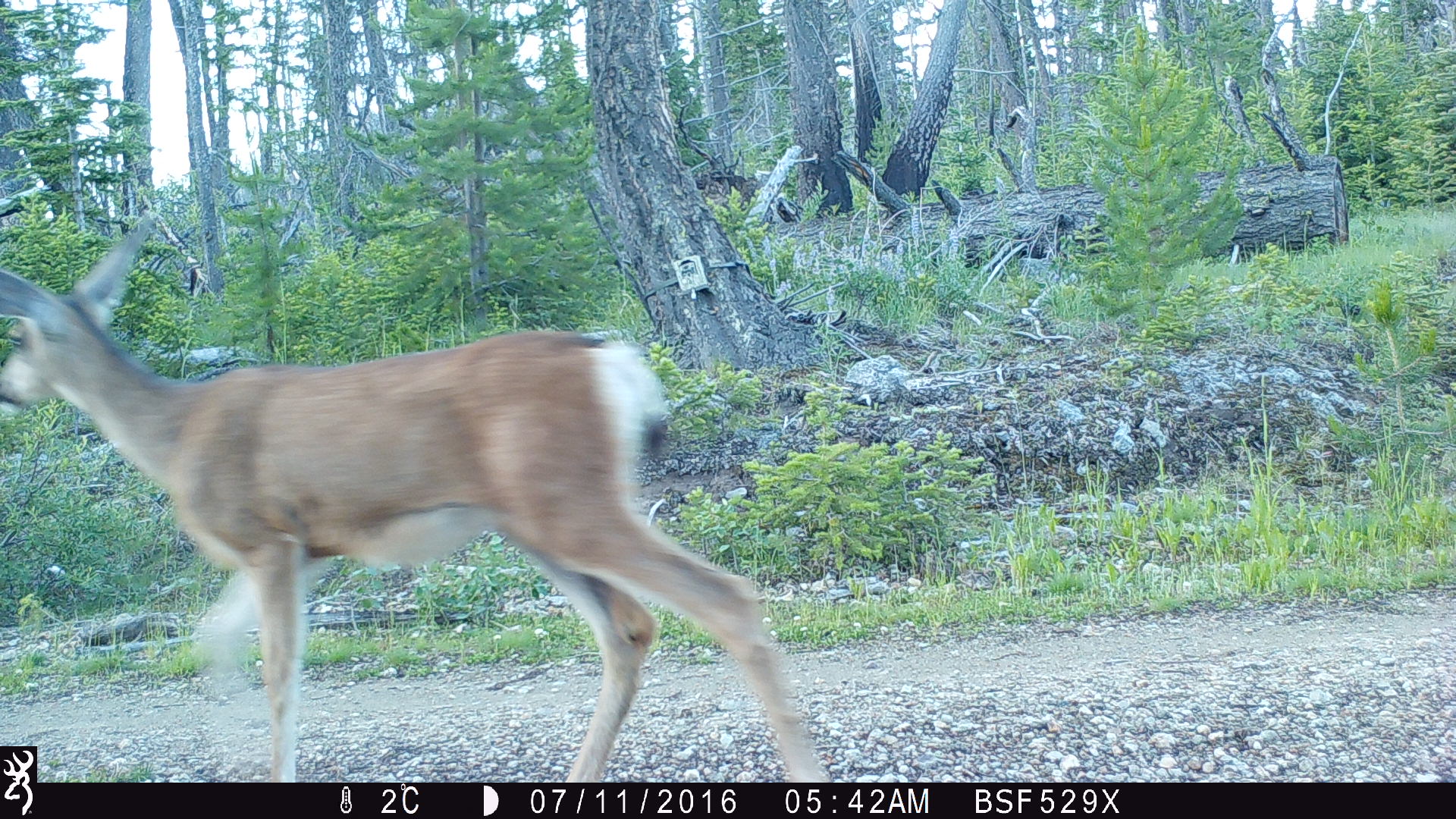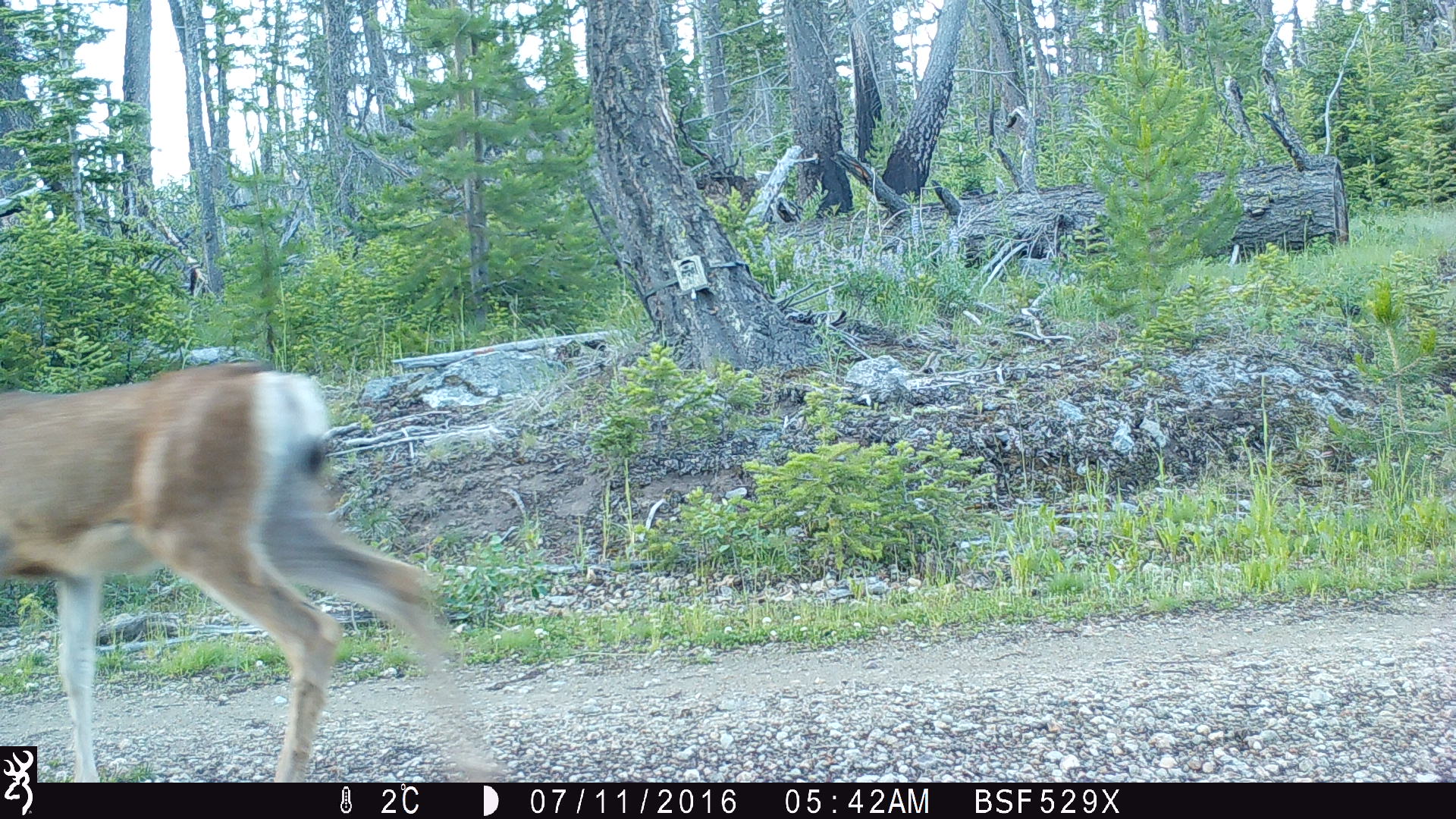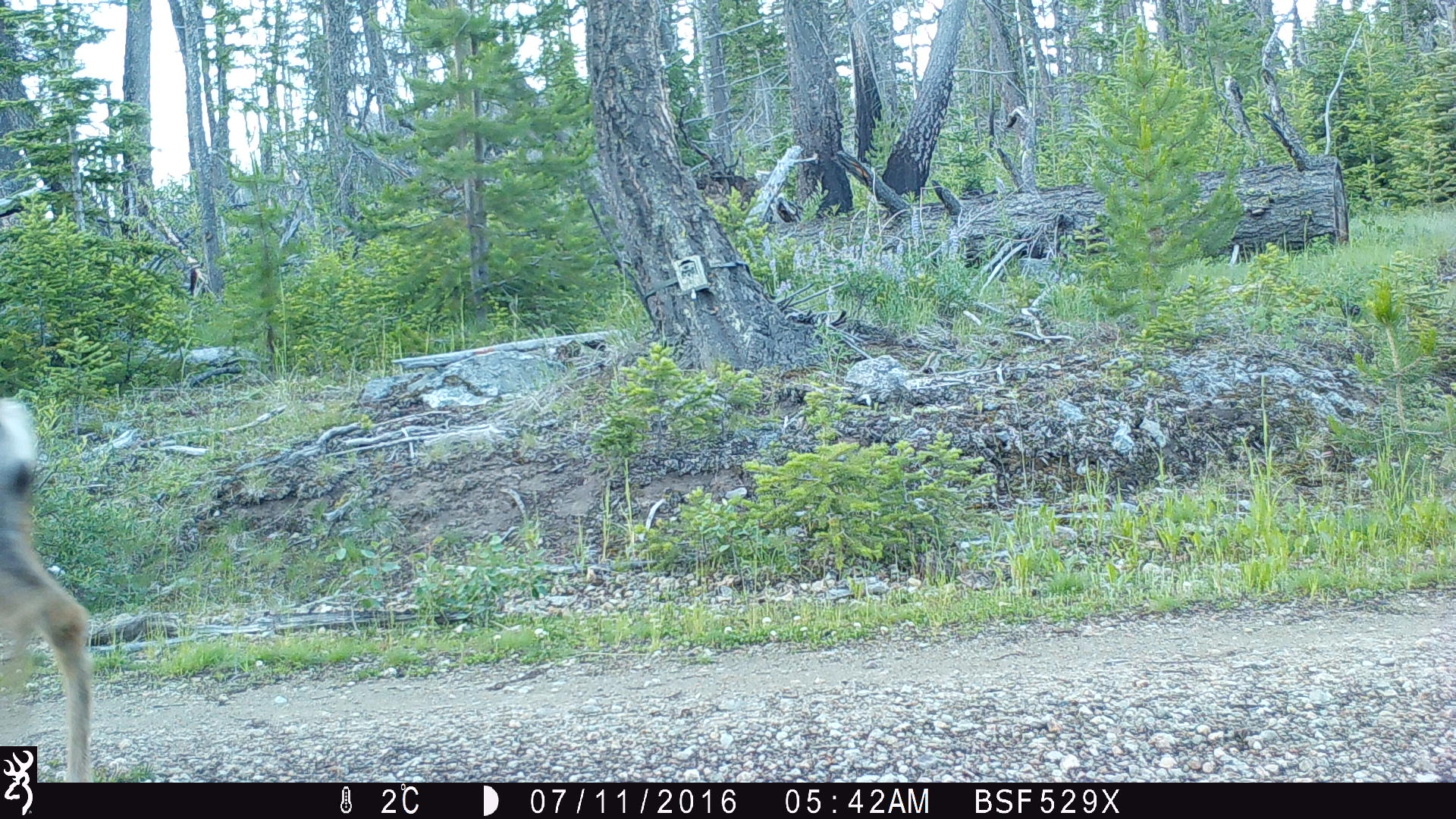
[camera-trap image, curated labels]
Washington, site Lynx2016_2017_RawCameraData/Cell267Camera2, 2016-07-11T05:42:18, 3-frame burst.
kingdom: Animalia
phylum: Chordata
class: Mammalia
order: Artiodactyla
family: Cervidae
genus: Odocoileus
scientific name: Odocoileus hemionus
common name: mule deer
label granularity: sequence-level